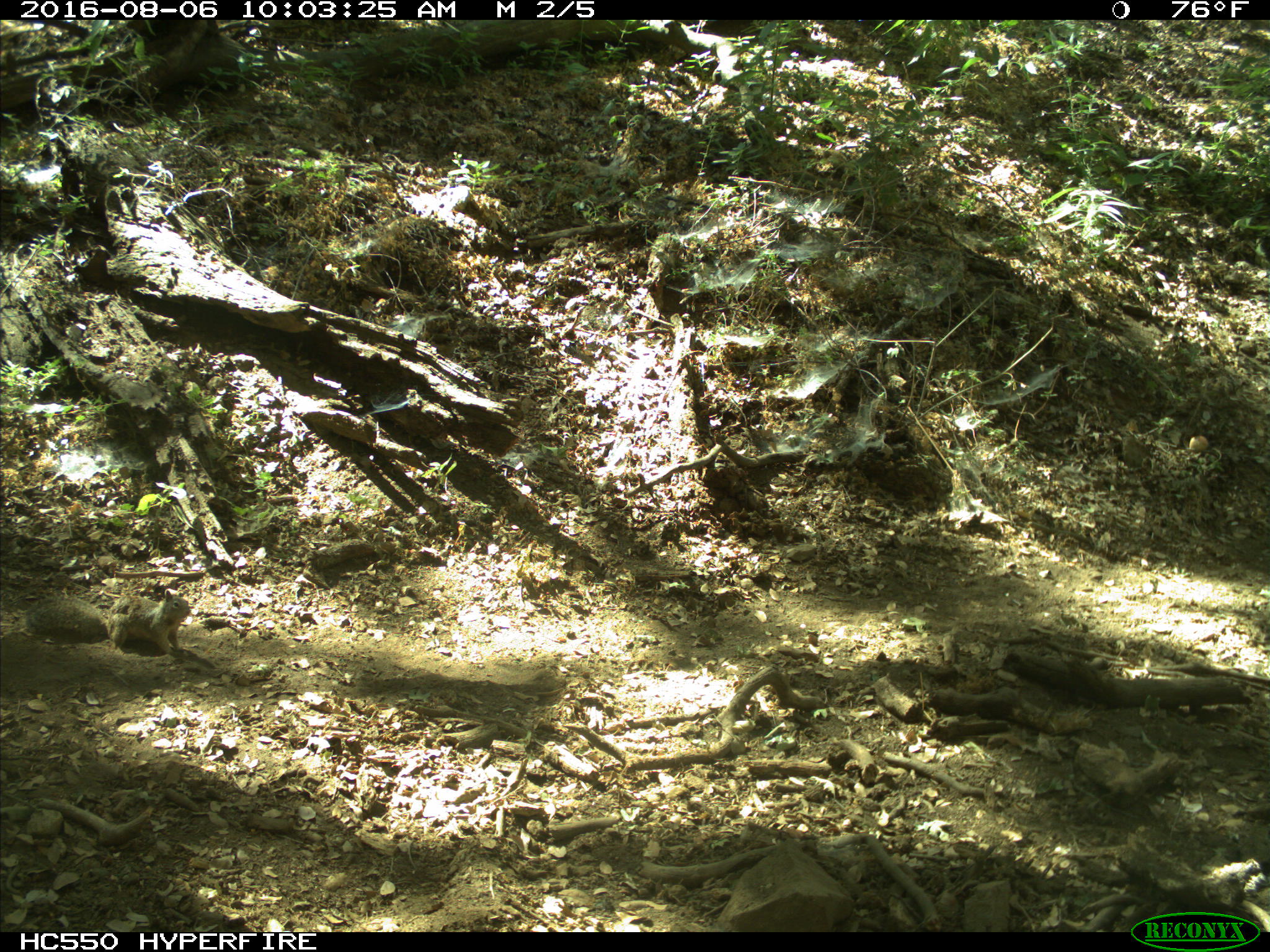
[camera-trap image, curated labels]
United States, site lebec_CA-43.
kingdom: Animalia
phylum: Chordata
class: Mammalia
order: Rodentia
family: Sciuridae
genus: Otospermophilus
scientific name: Otospermophilus beecheyi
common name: california ground squirrel